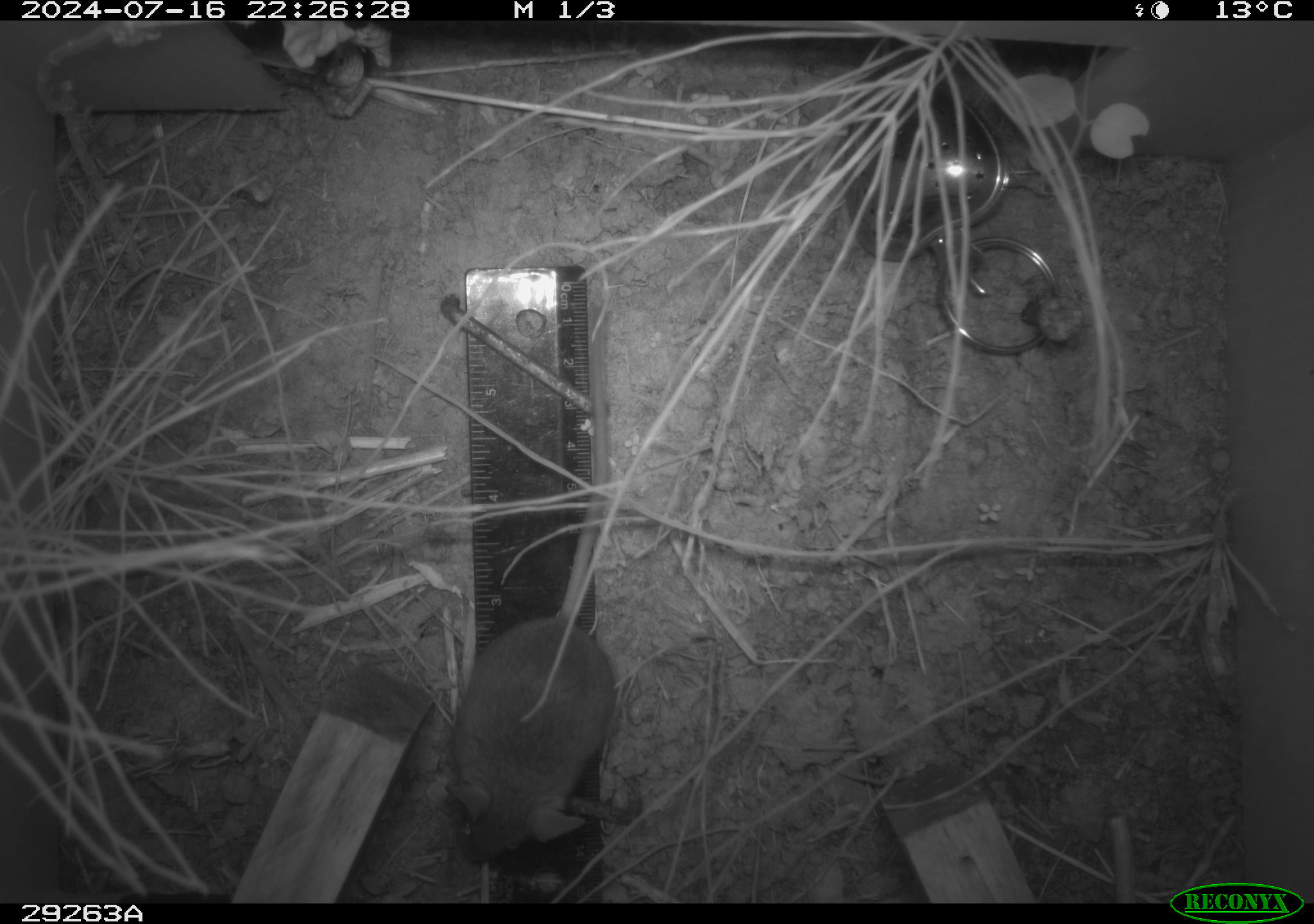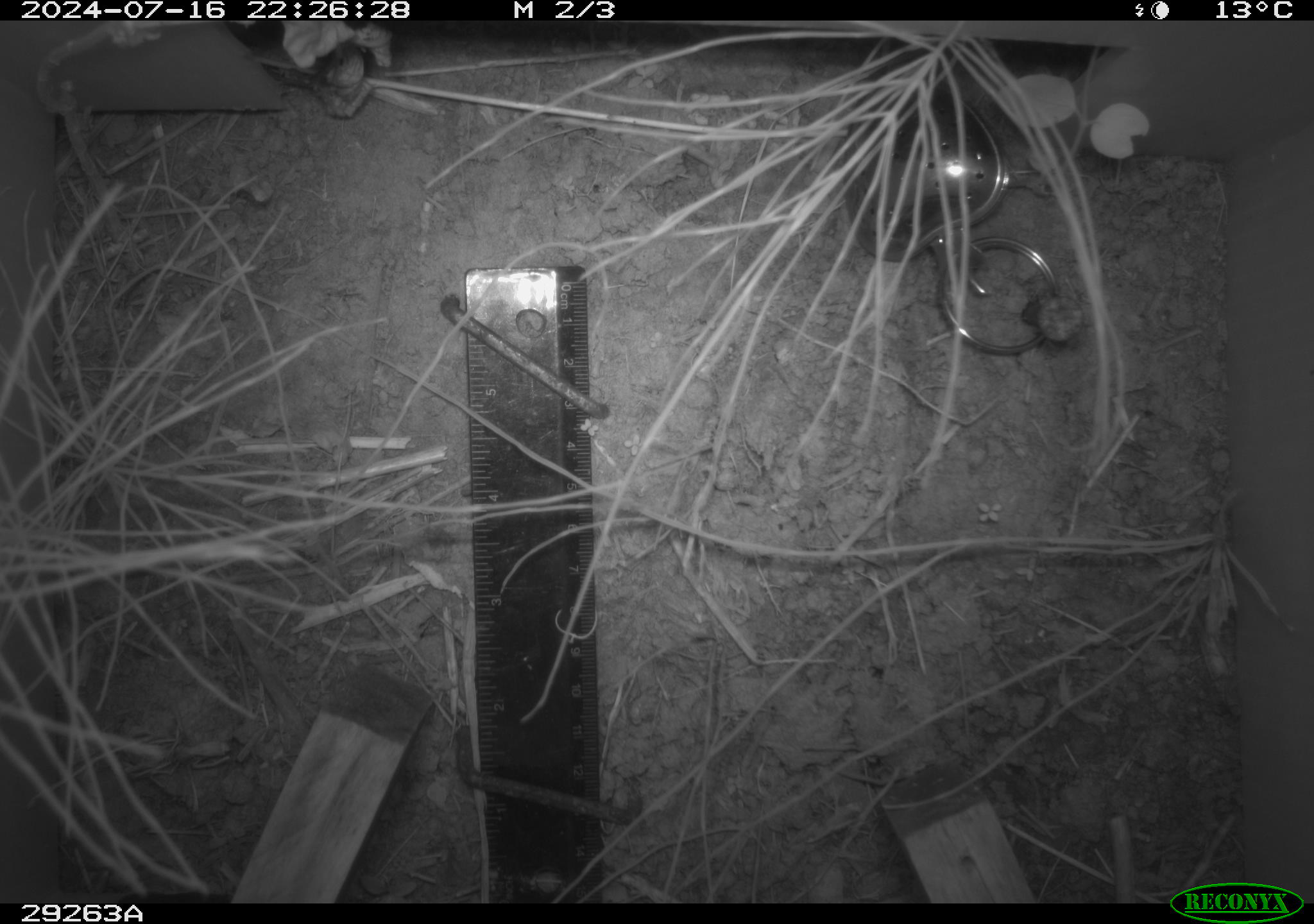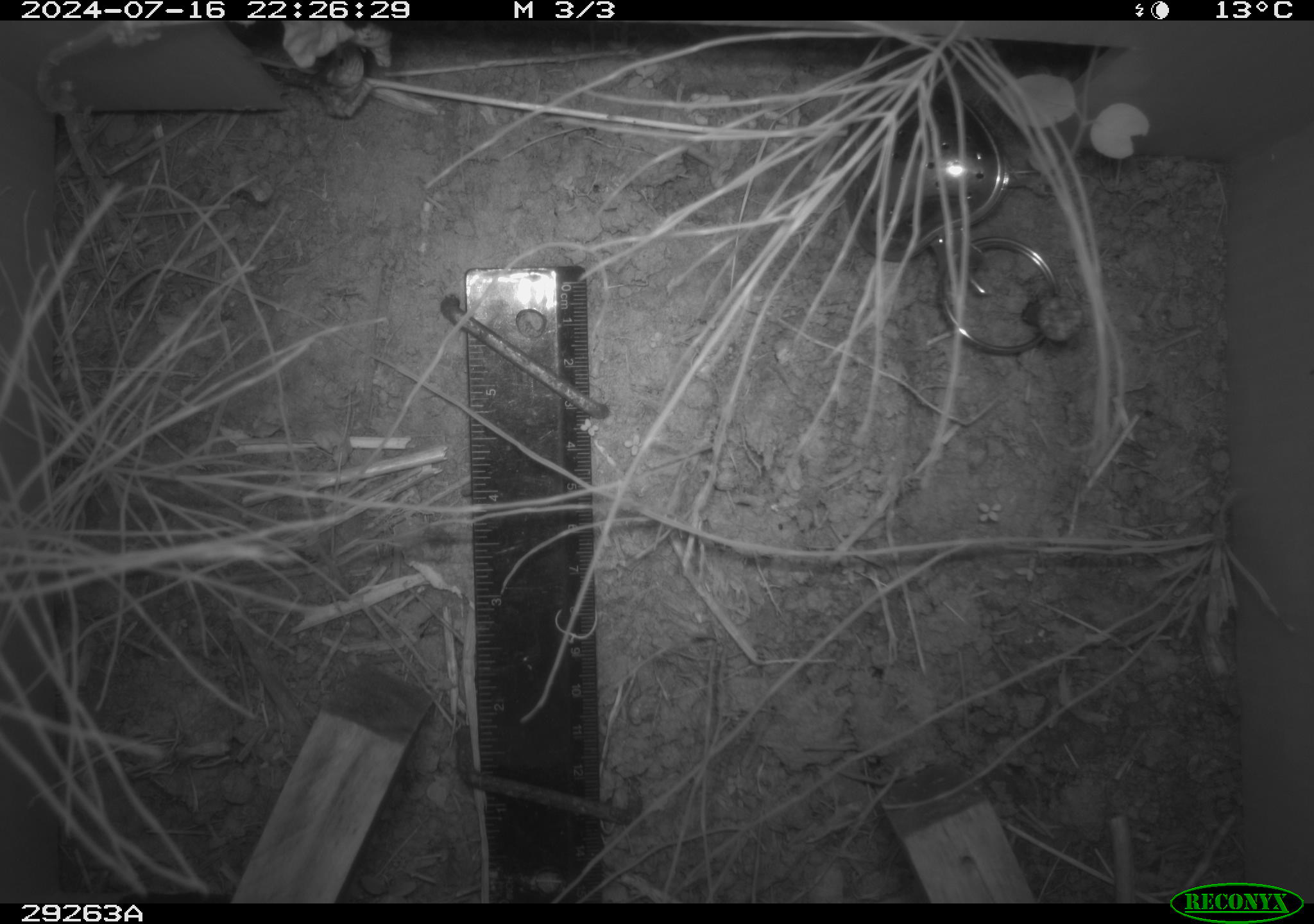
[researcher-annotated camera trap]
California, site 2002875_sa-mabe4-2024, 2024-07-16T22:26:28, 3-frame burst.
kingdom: Animalia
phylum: Chordata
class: Mammalia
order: Rodentia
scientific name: Rodentia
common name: mouse species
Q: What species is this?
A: Mouse species (Rodentia).